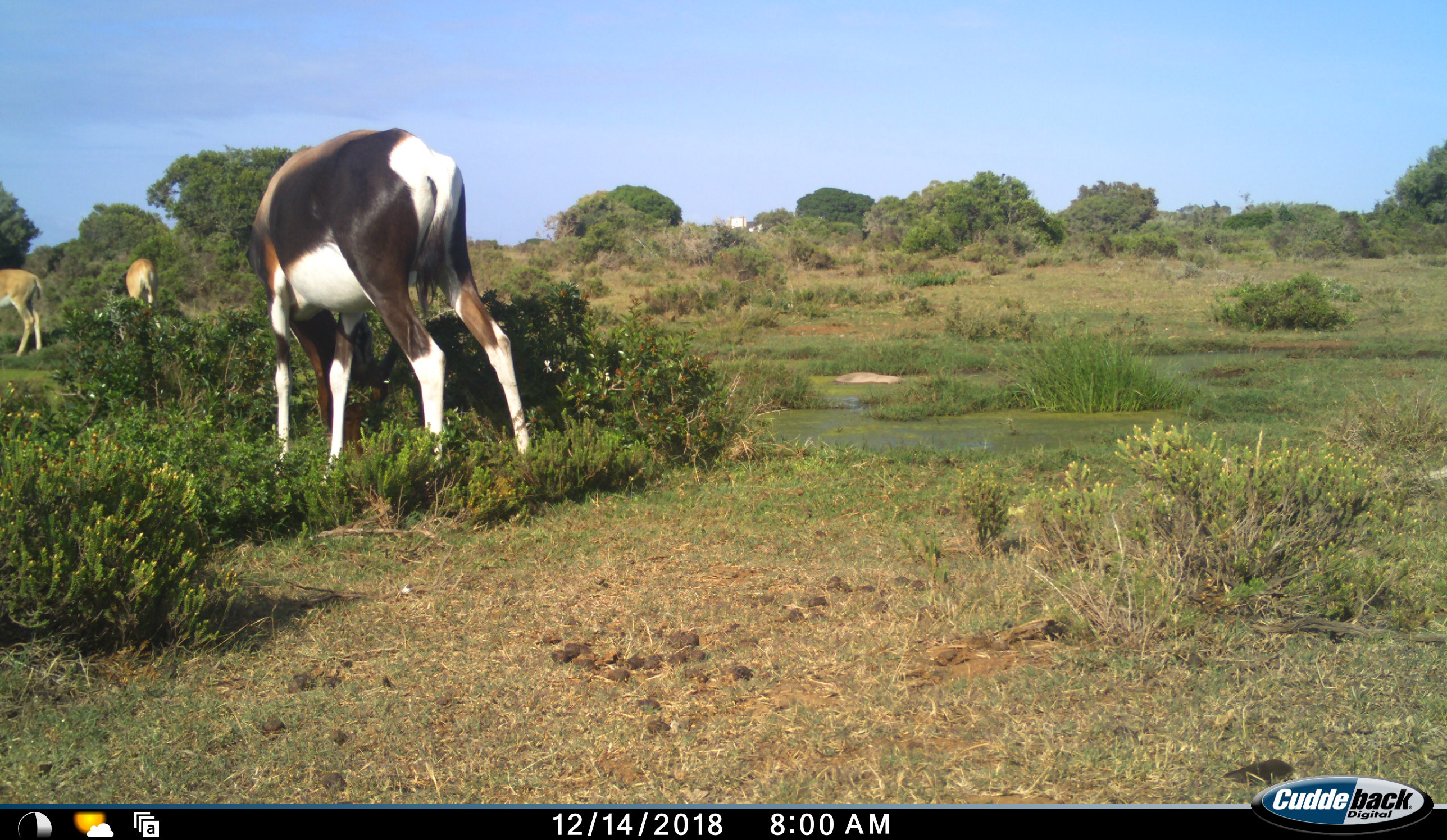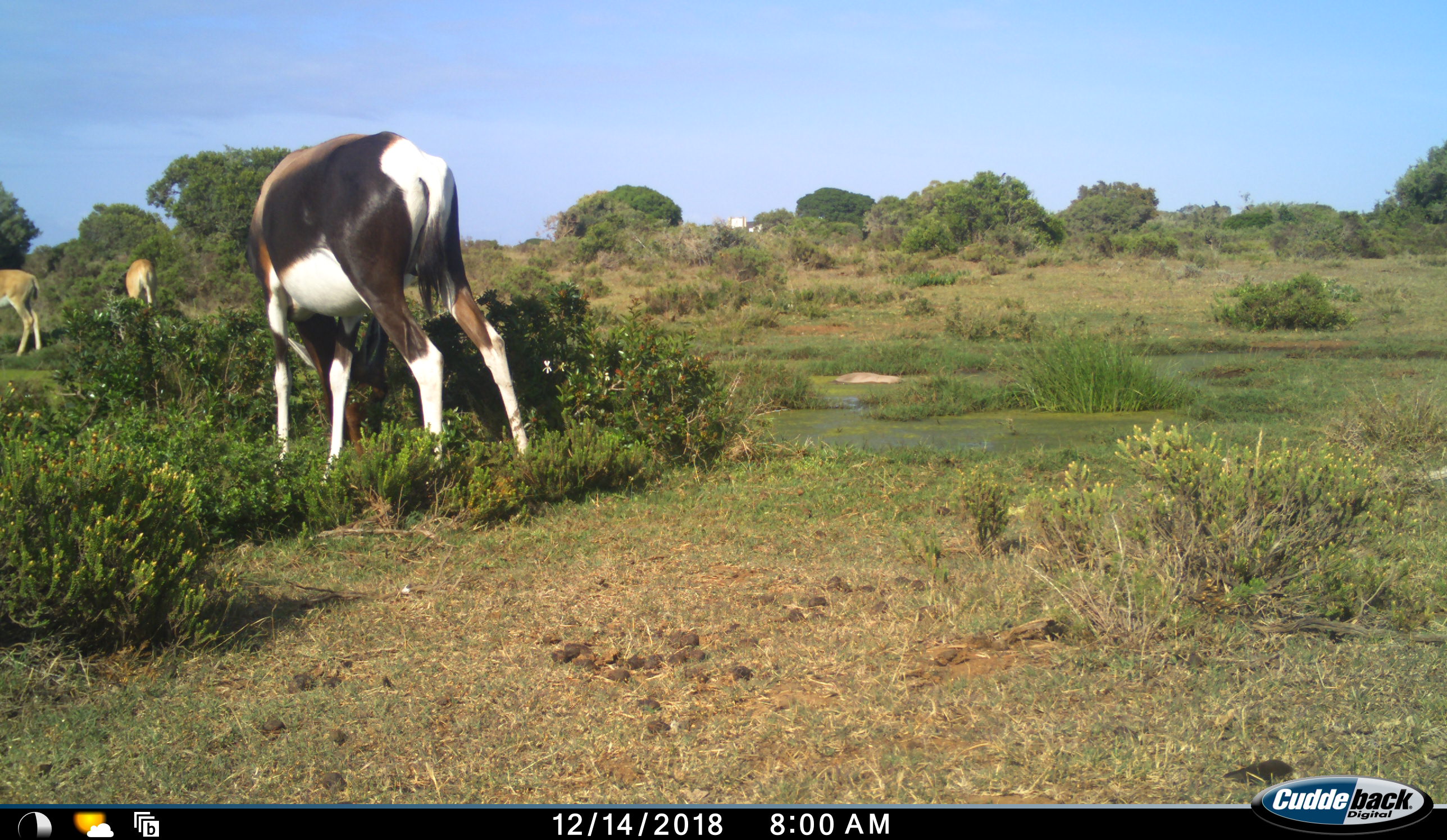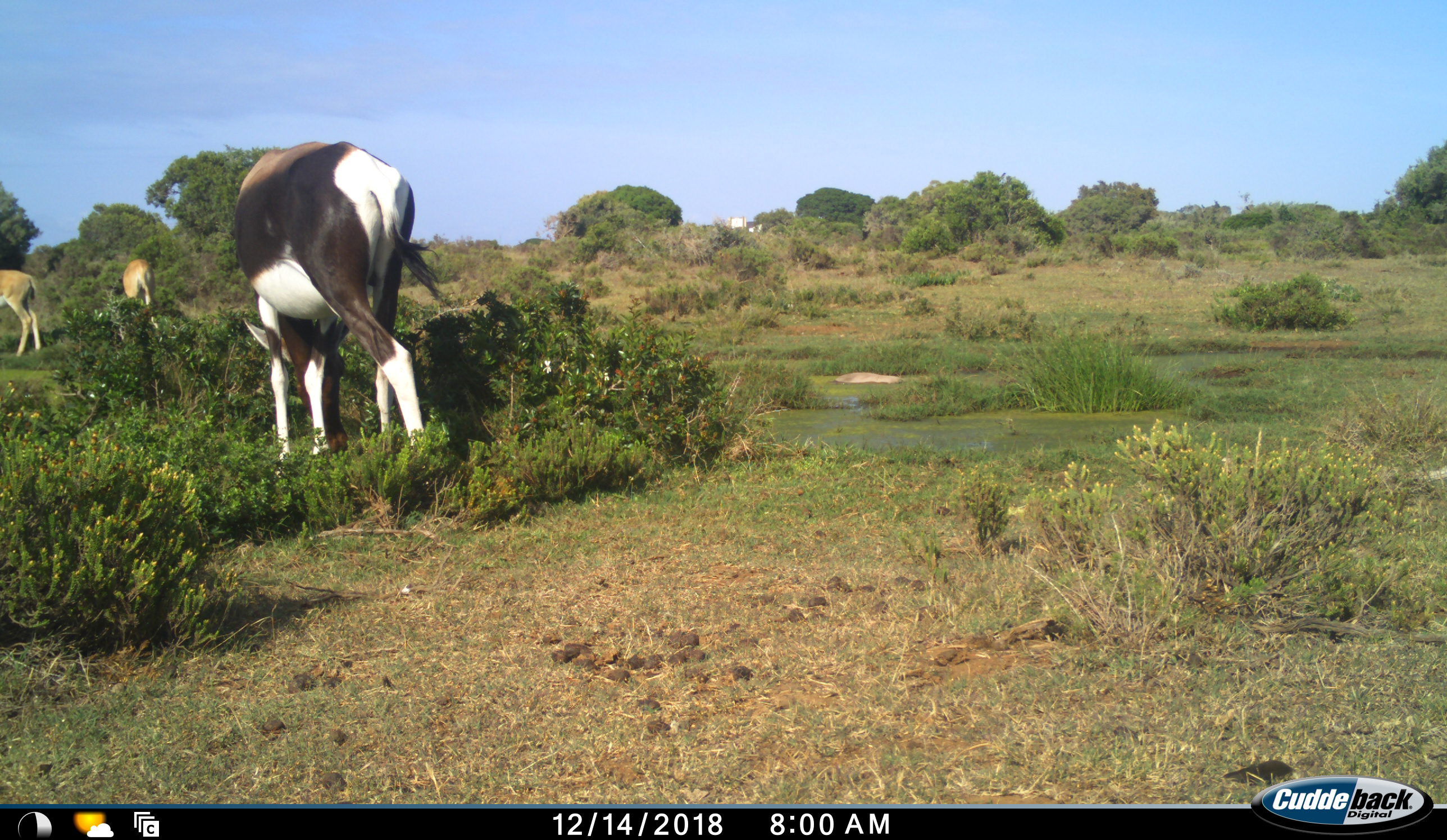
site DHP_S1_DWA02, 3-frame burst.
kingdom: Animalia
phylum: Chordata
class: Mammalia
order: Artiodactyla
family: Bovidae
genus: Damaliscus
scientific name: Damaliscus pygargus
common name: bontebok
Bontebok (Damaliscus pygargus), count 3. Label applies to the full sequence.